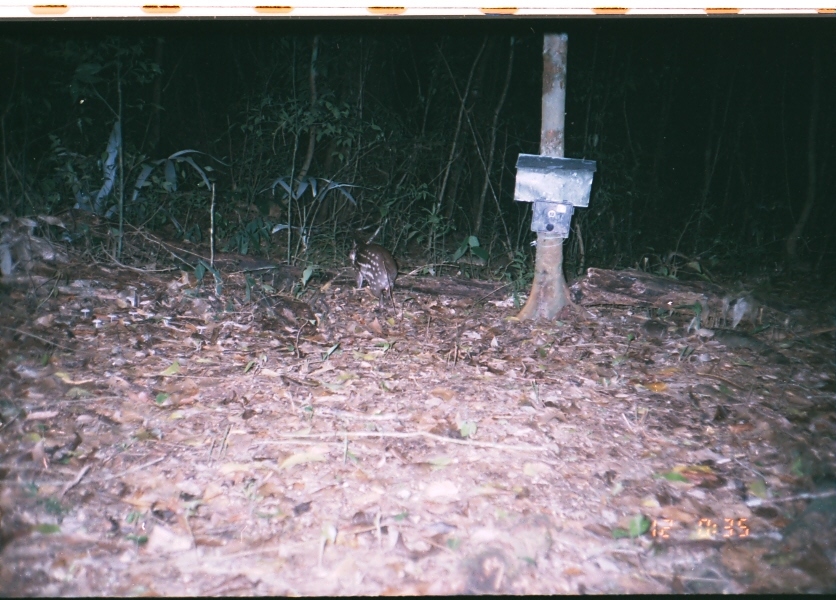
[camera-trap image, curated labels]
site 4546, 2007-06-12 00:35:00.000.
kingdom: Animalia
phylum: Chordata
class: Mammalia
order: Rodentia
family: Cuniculidae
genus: Cuniculus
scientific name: Cuniculus paca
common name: spotted paca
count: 1